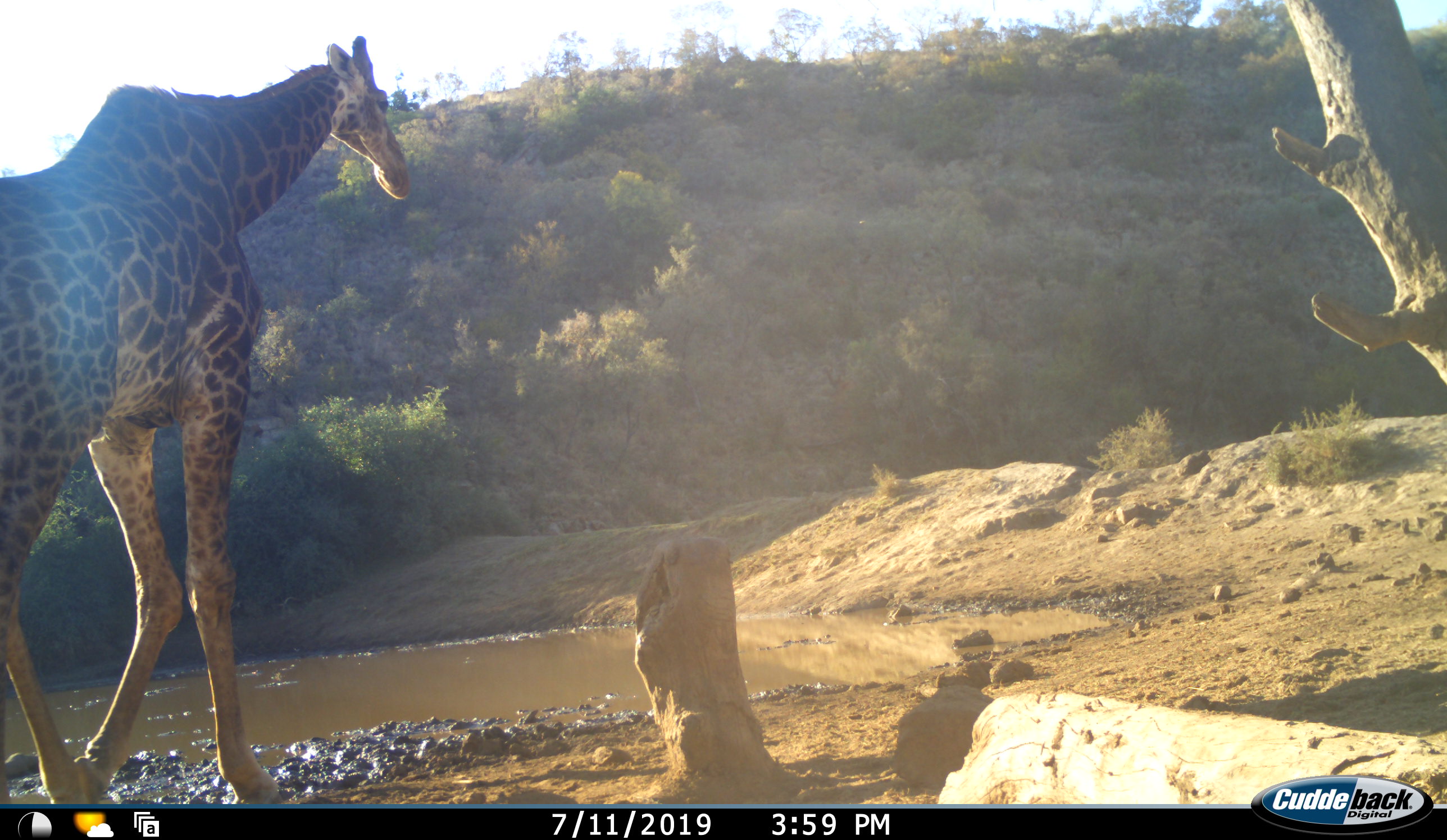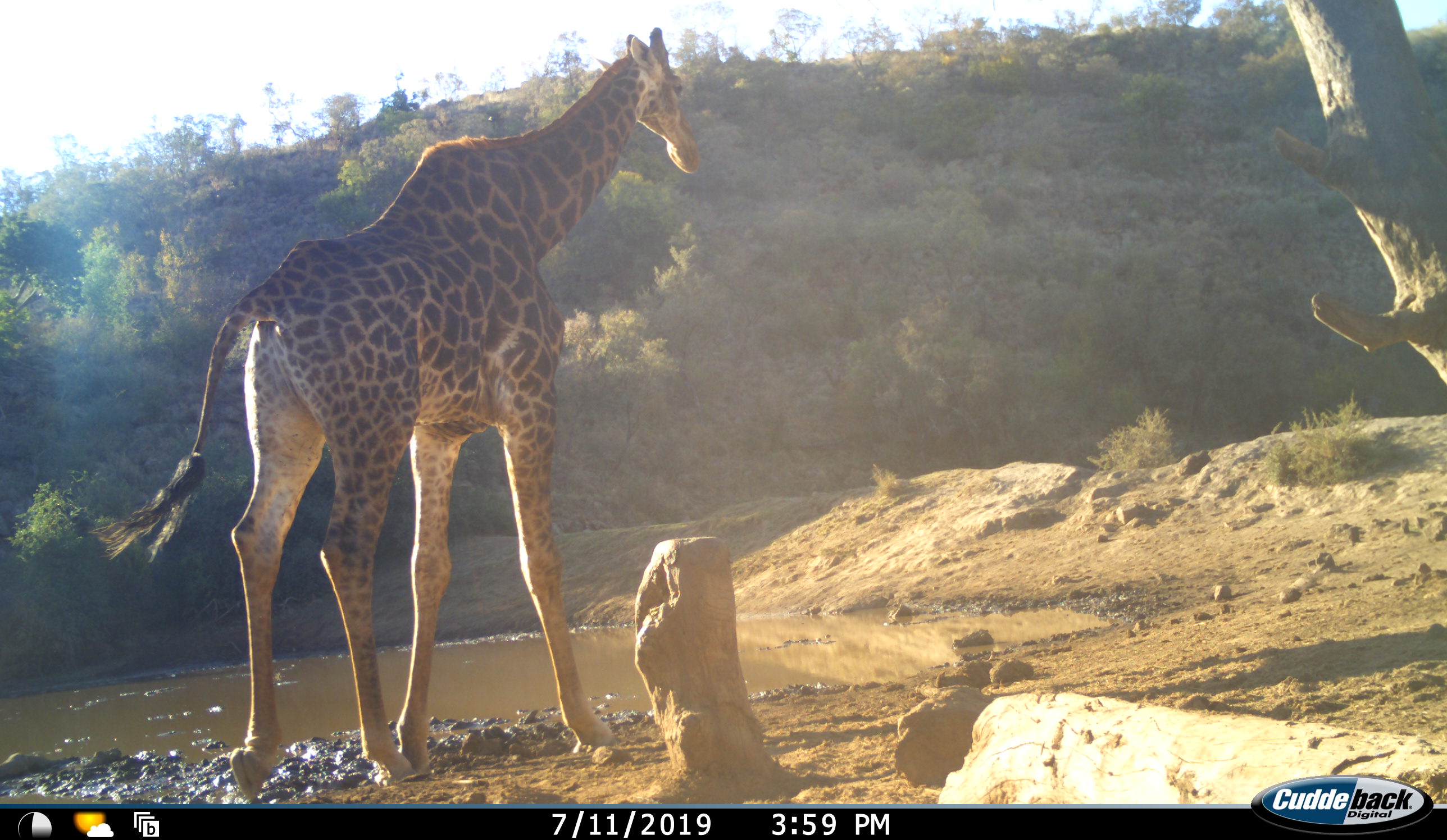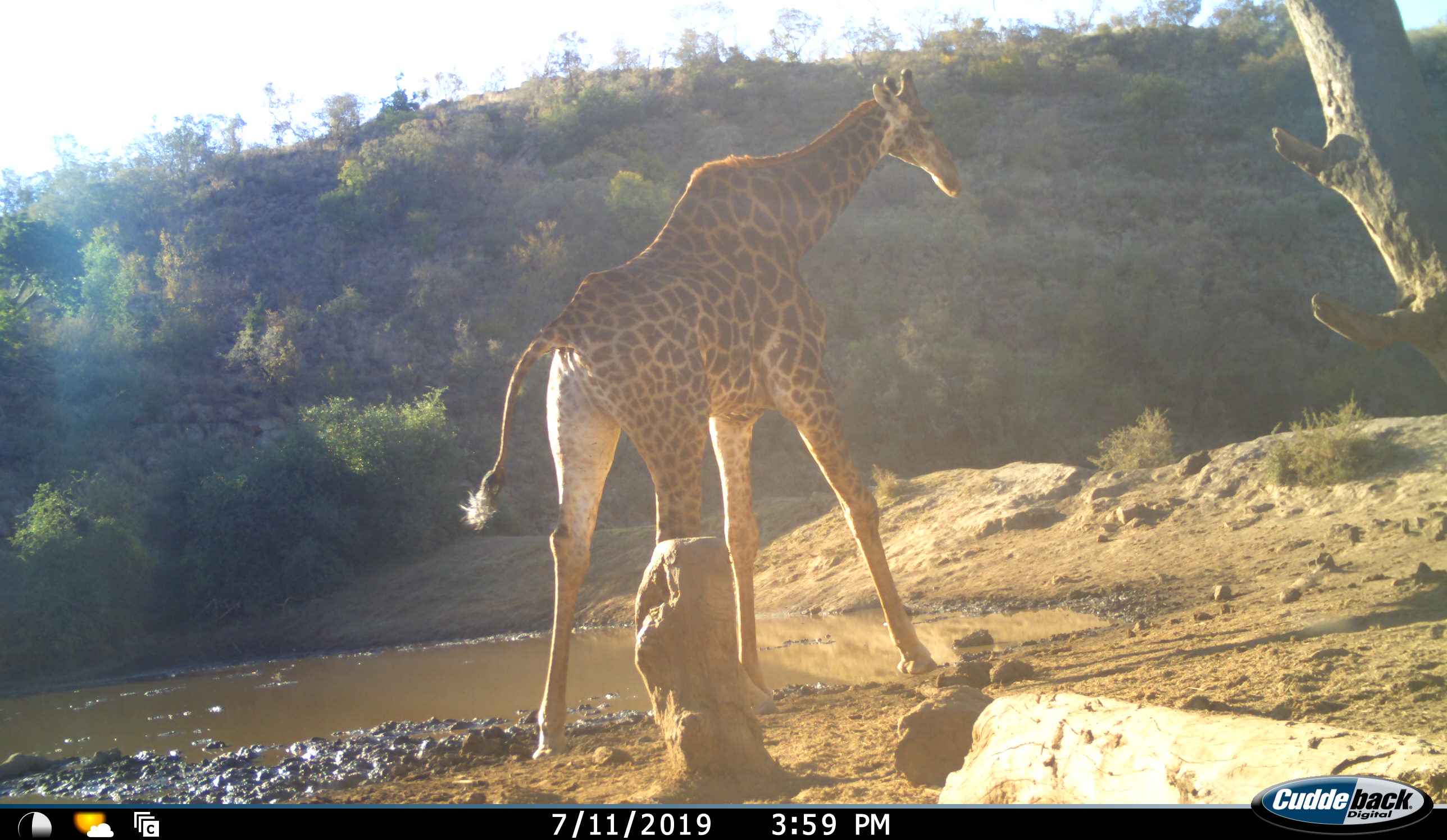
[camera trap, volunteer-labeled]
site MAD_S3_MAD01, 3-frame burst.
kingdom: Animalia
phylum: Chordata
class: Mammalia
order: Artiodactyla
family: Giraffidae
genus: Giraffa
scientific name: Giraffa camelopardalis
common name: giraffe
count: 1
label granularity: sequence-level